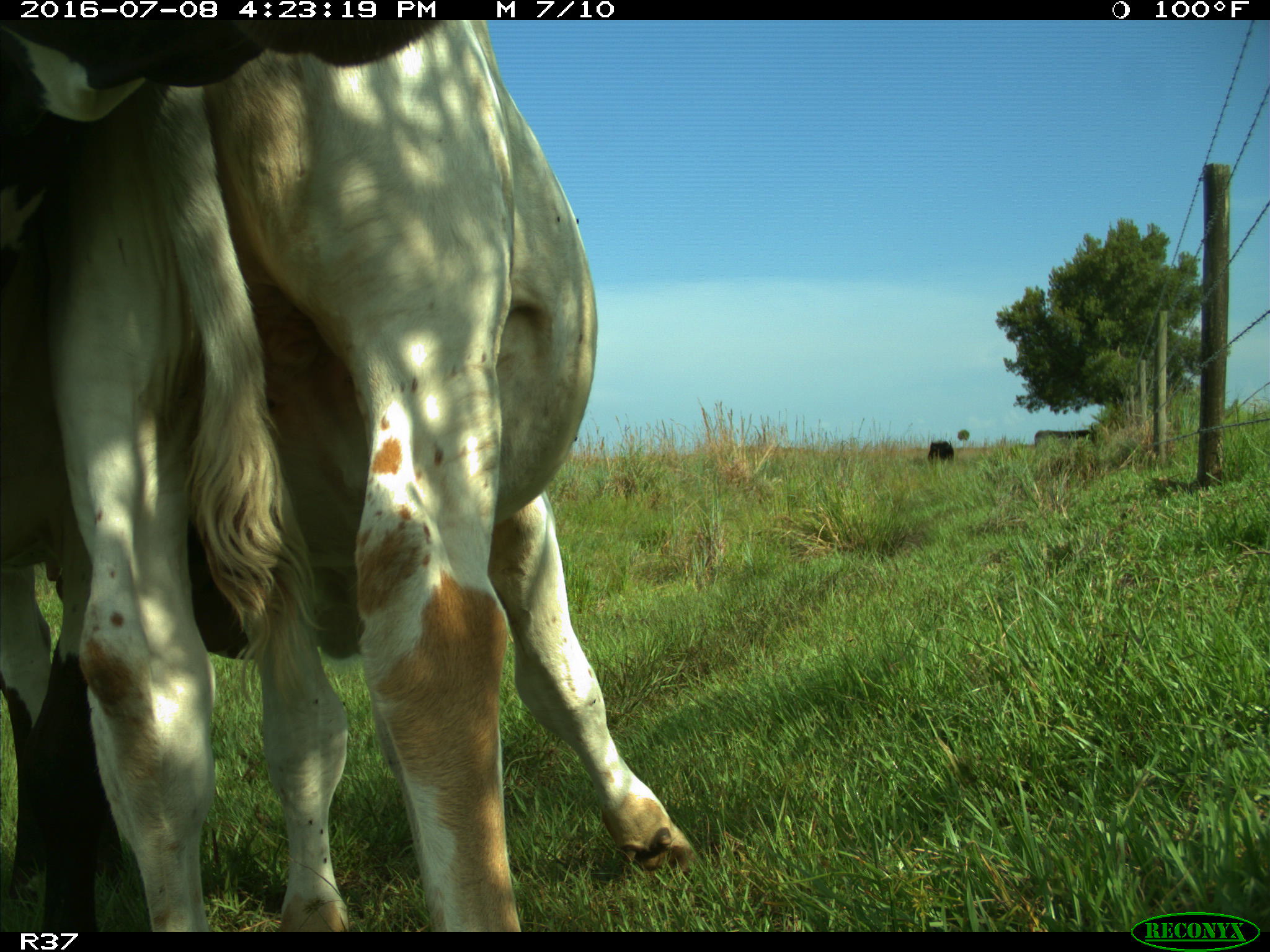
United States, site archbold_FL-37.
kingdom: Animalia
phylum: Chordata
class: Mammalia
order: Artiodactyla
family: Bovidae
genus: Bos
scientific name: Bos taurus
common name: domestic cow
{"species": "Bos taurus (domestic cow)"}